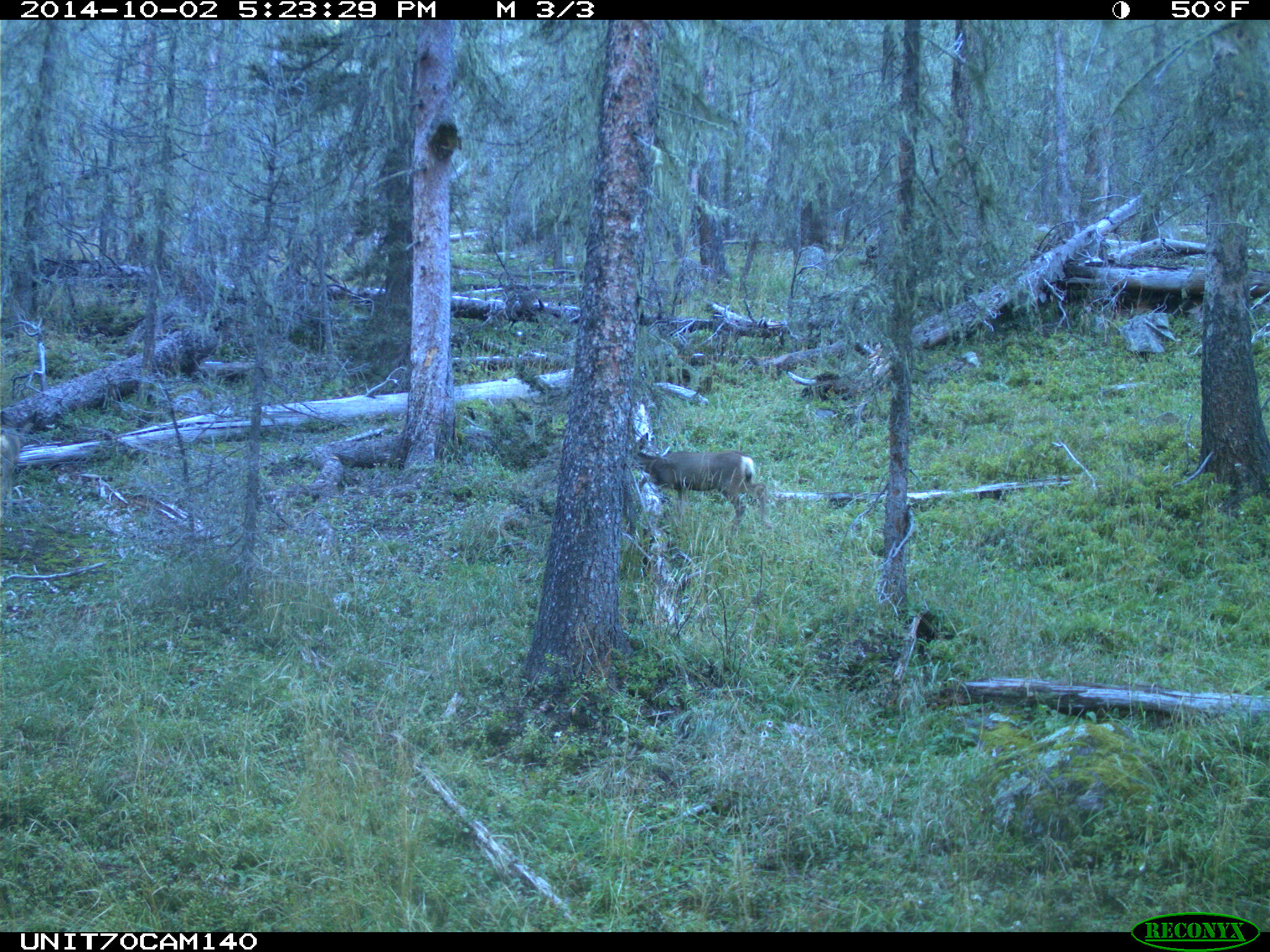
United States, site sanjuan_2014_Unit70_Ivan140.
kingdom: Animalia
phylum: Chordata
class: Mammalia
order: Artiodactyla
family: Cervidae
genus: Odocoileus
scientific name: Odocoileus hemionus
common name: mule deer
Odocoileus hemionus (mule deer).